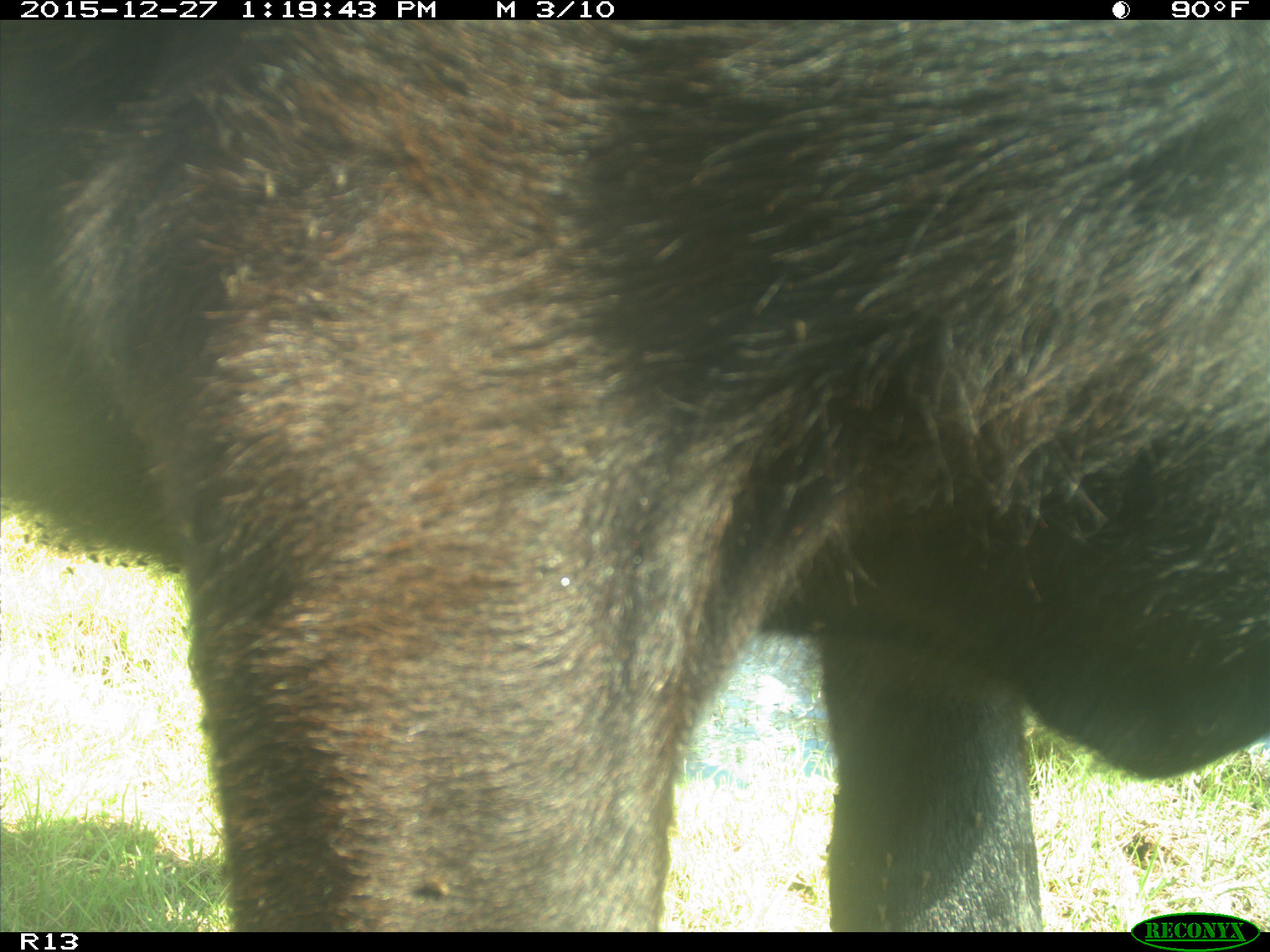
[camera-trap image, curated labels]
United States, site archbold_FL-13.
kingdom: Animalia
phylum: Chordata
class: Mammalia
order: Artiodactyla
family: Bovidae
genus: Bos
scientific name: Bos taurus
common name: domestic cow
Bos taurus (domestic cow).